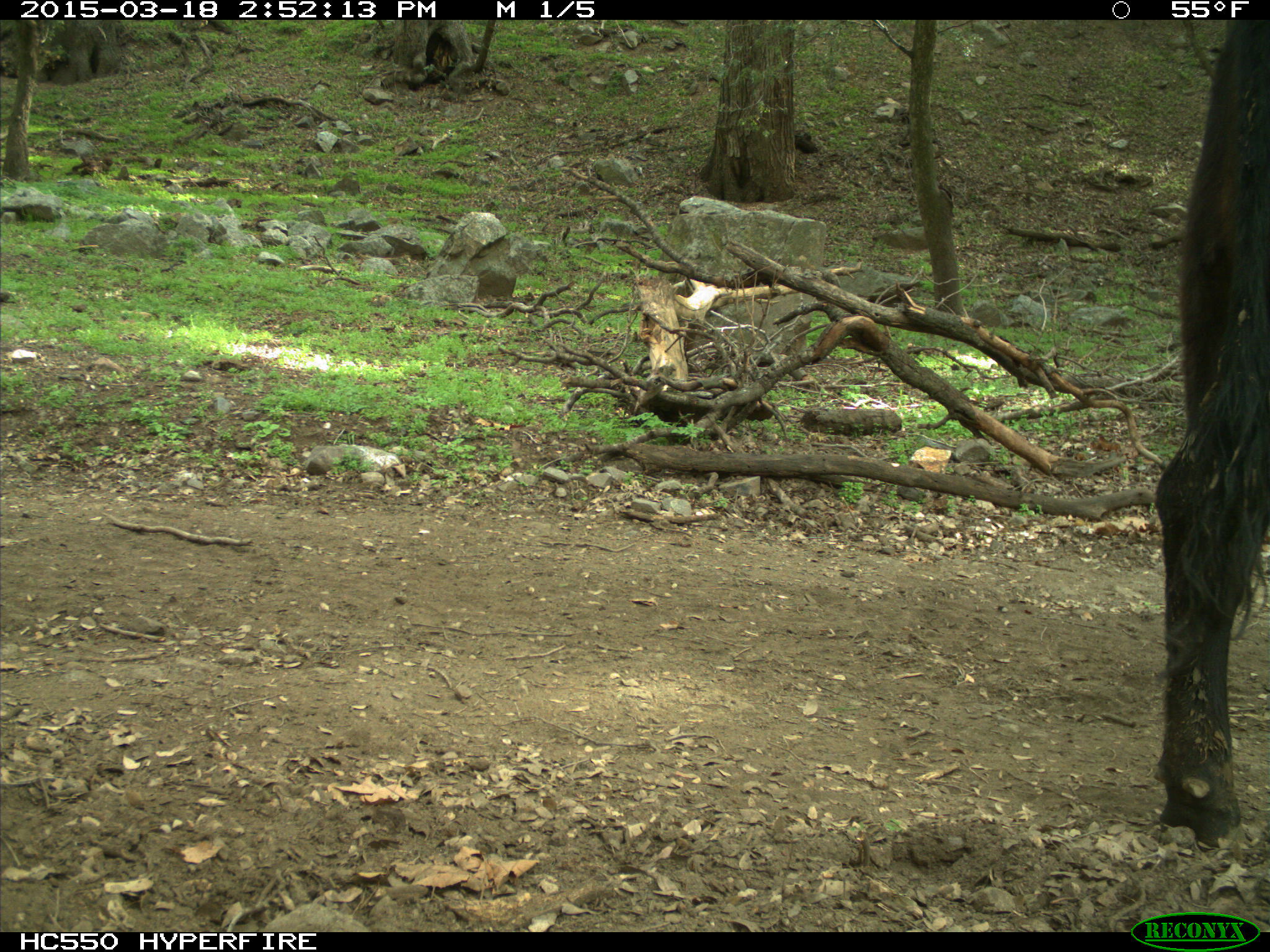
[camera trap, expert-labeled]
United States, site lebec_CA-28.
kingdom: Animalia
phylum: Chordata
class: Mammalia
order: Artiodactyla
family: Bovidae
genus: Bos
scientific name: Bos taurus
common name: domestic cow